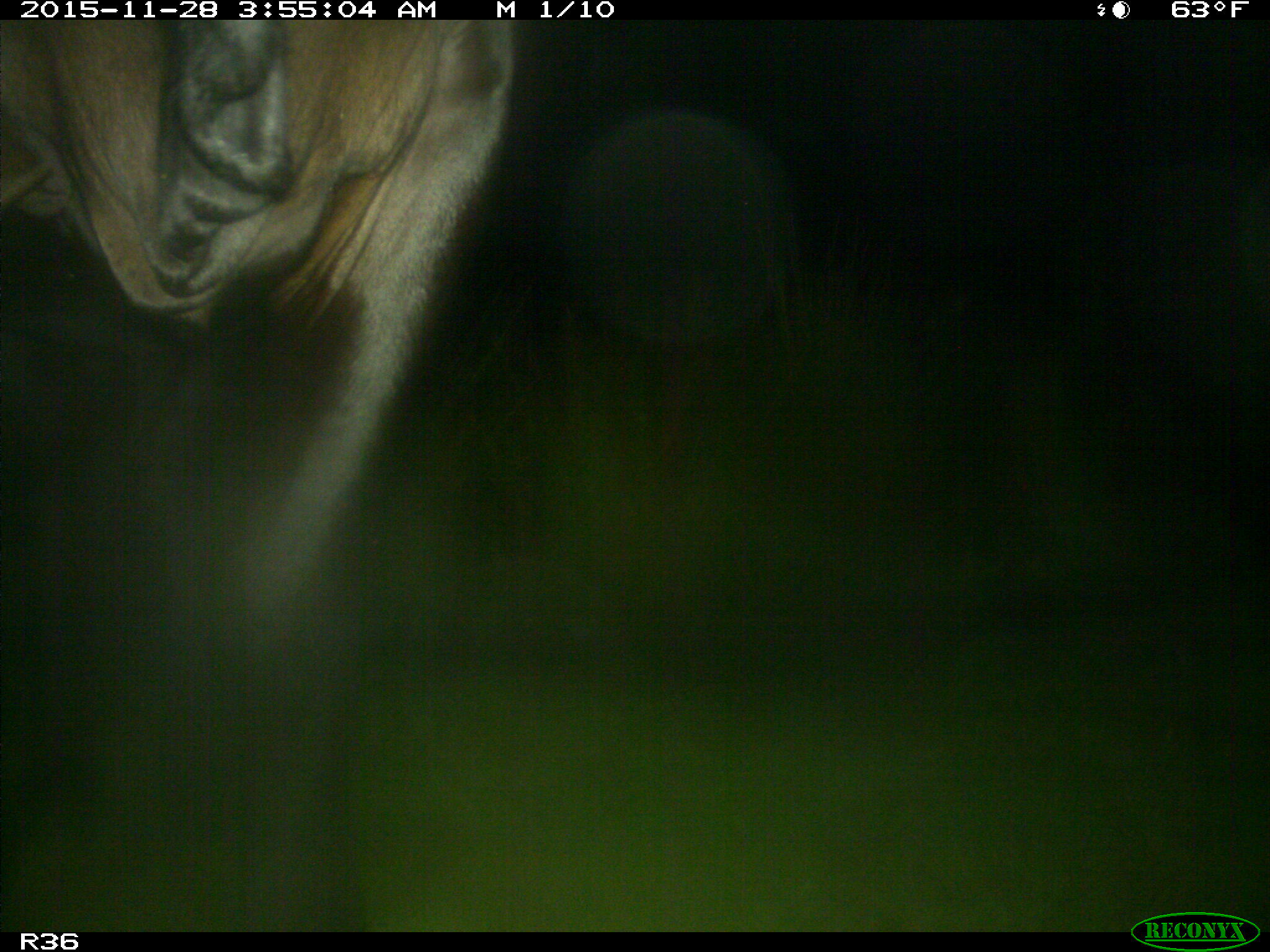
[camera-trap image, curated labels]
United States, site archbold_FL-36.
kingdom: Animalia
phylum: Chordata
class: Mammalia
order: Artiodactyla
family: Bovidae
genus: Bos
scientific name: Bos taurus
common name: domestic cow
Bos taurus (domestic cow).